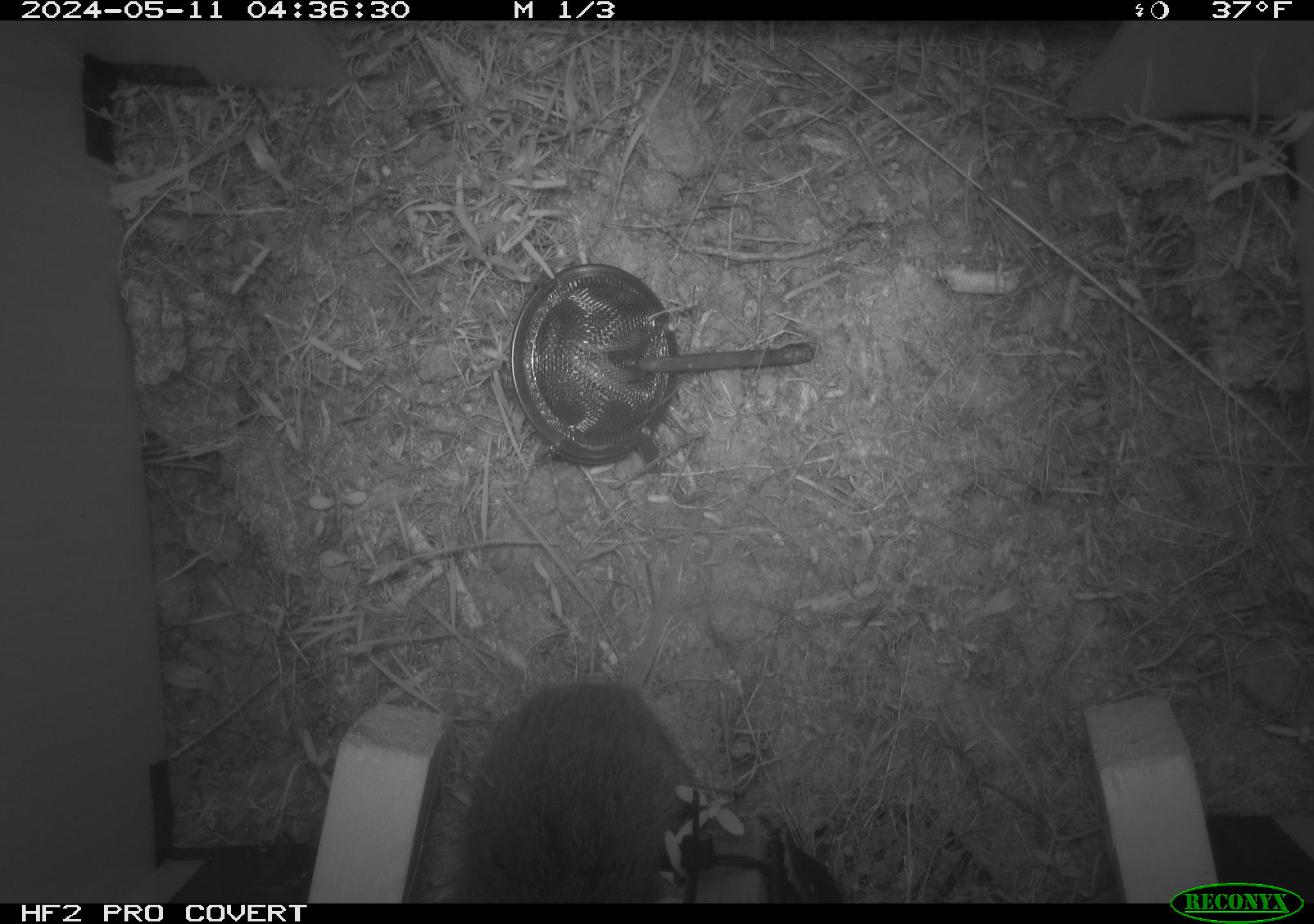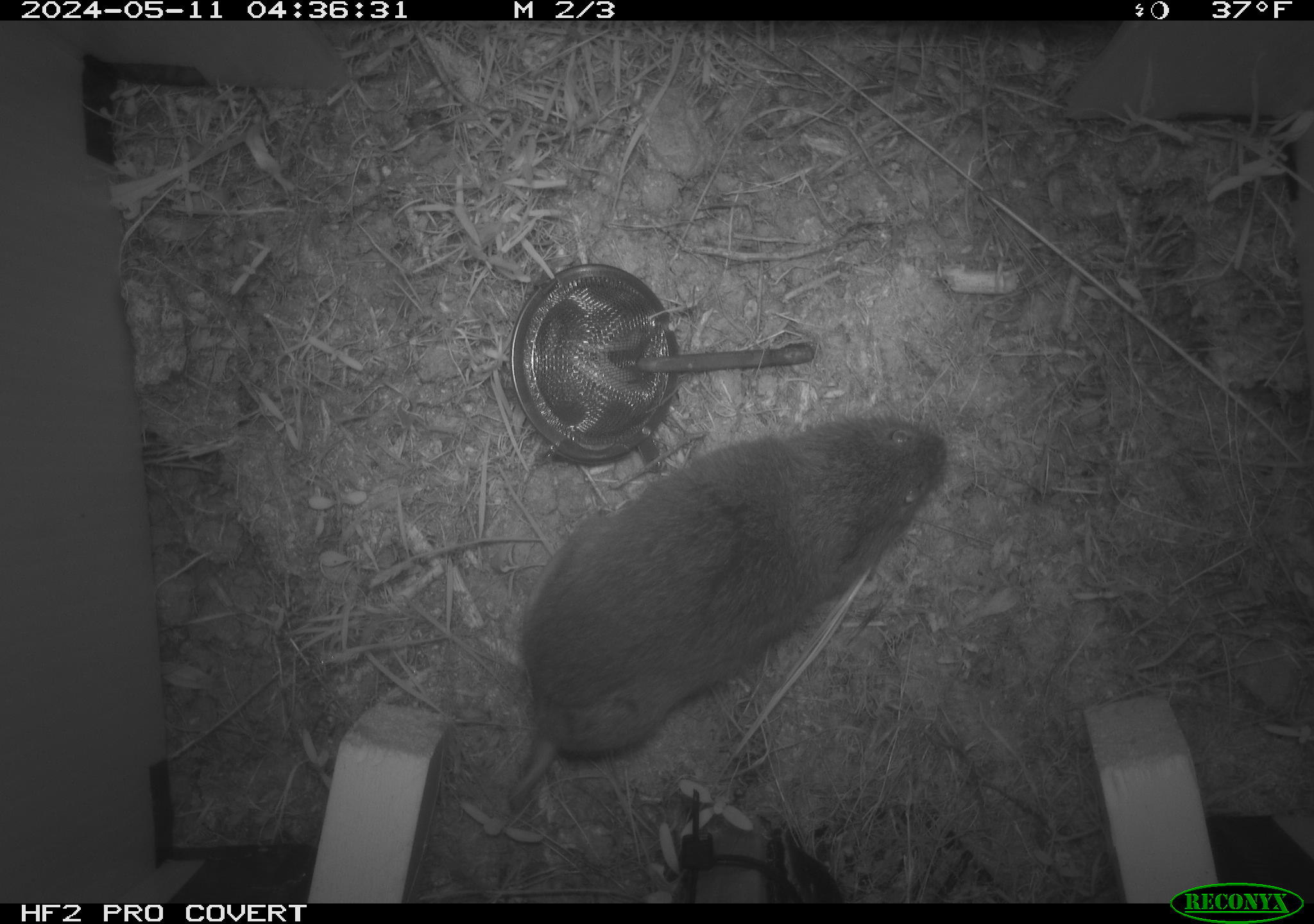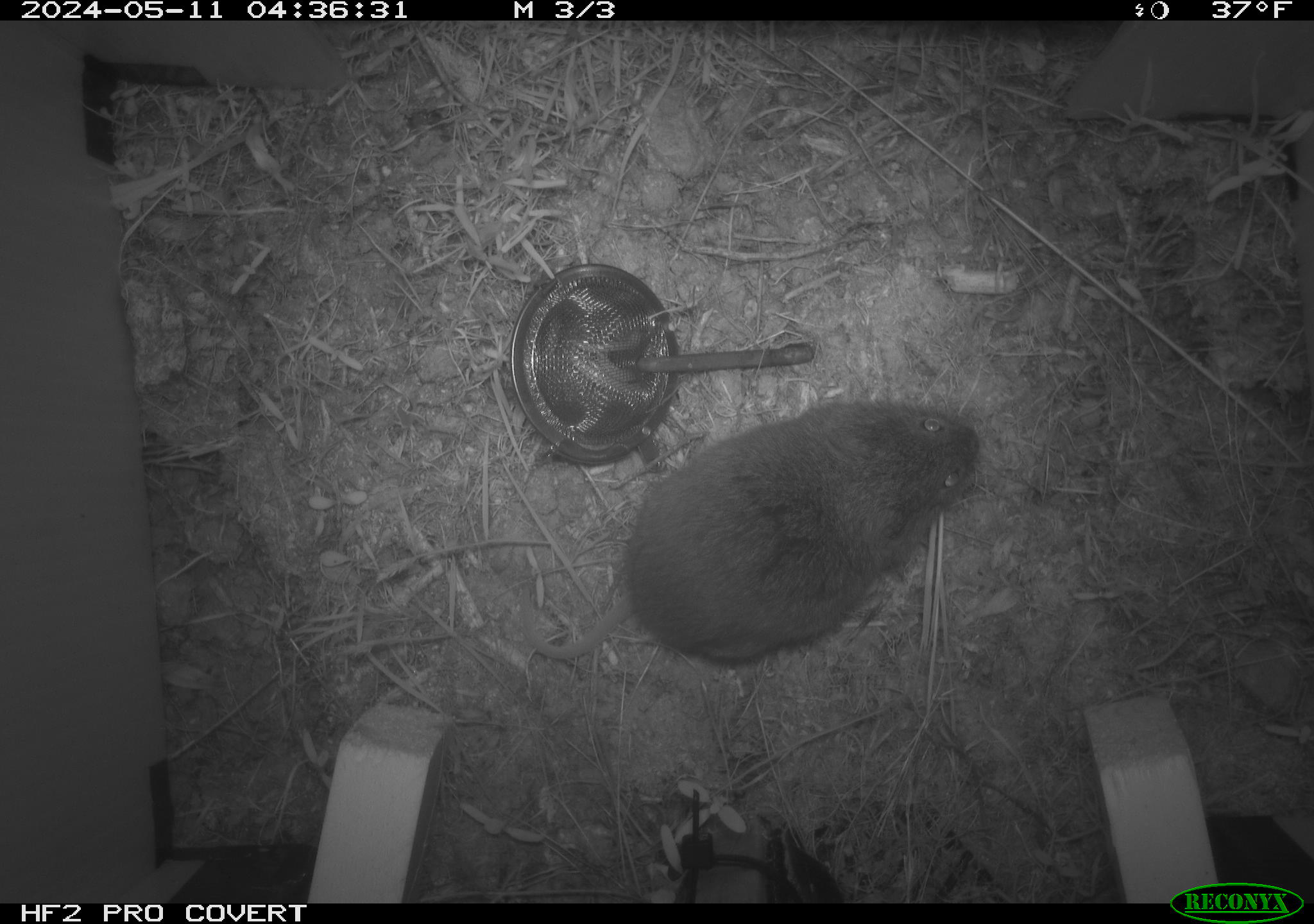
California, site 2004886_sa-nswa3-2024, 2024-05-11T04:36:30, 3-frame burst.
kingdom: Animalia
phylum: Chordata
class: Mammalia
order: Rodentia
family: Cricetidae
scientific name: Arvicolinae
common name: voles, lemmings, and muskrats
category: arvicolinae subfamily